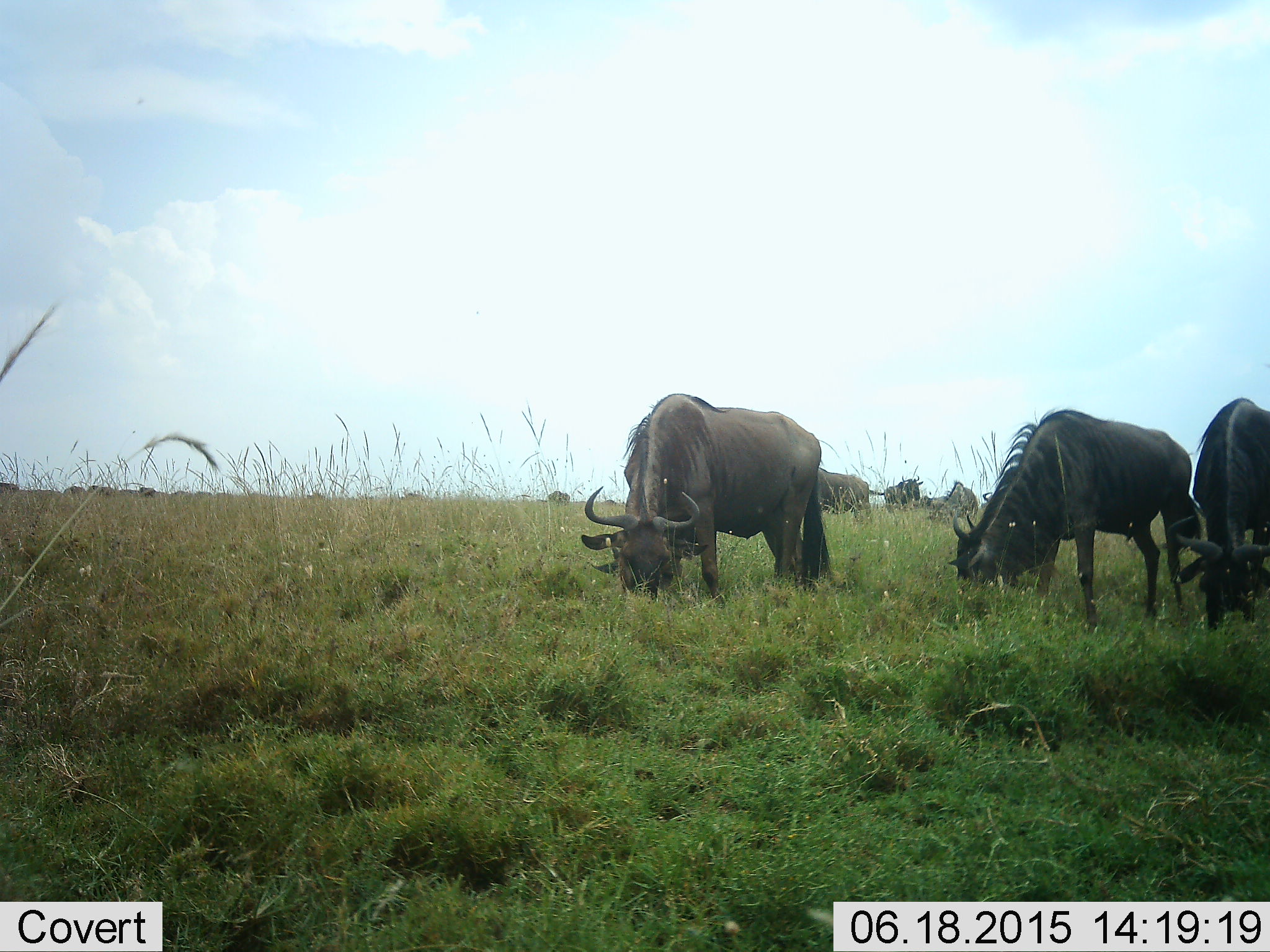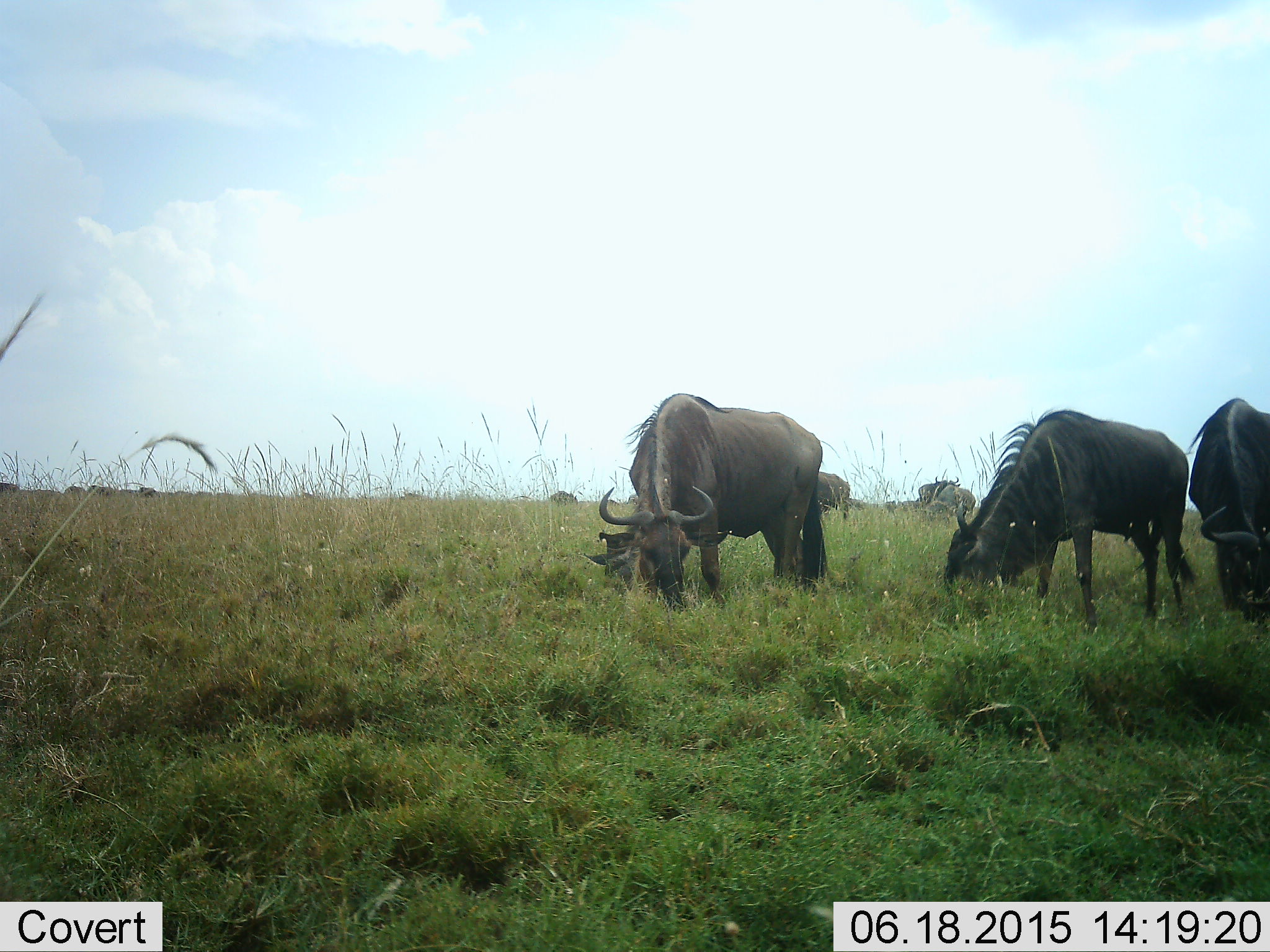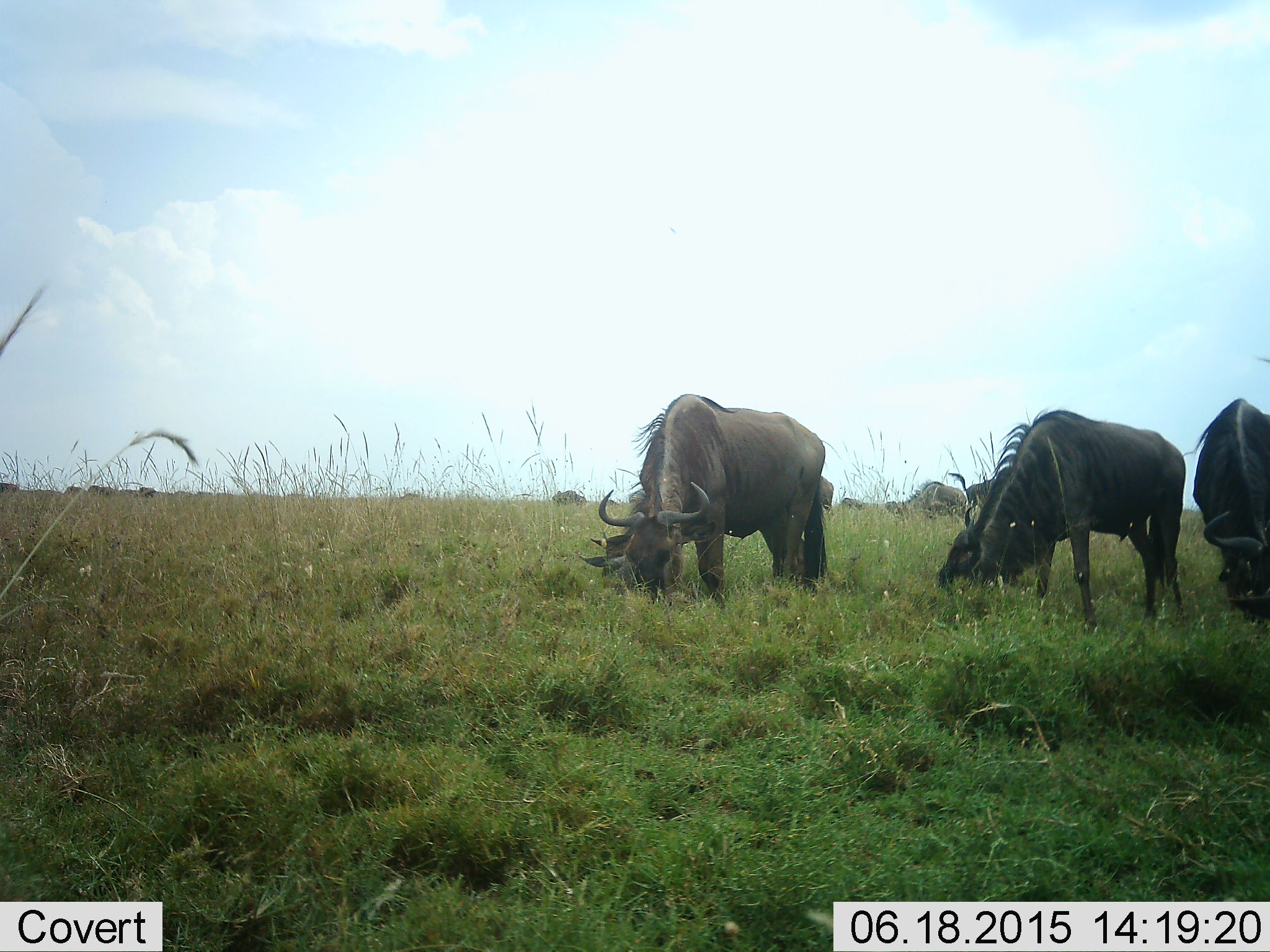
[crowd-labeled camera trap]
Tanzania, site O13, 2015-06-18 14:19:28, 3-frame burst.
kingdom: Animalia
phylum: Chordata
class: Mammalia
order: Artiodactyla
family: Bovidae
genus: Connochaetes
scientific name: Connochaetes taurinus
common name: blue wildebeest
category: wildebeest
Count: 11-50.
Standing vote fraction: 33%.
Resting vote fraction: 0%.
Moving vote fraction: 56%.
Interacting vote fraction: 0%.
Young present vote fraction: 0%.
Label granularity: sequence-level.